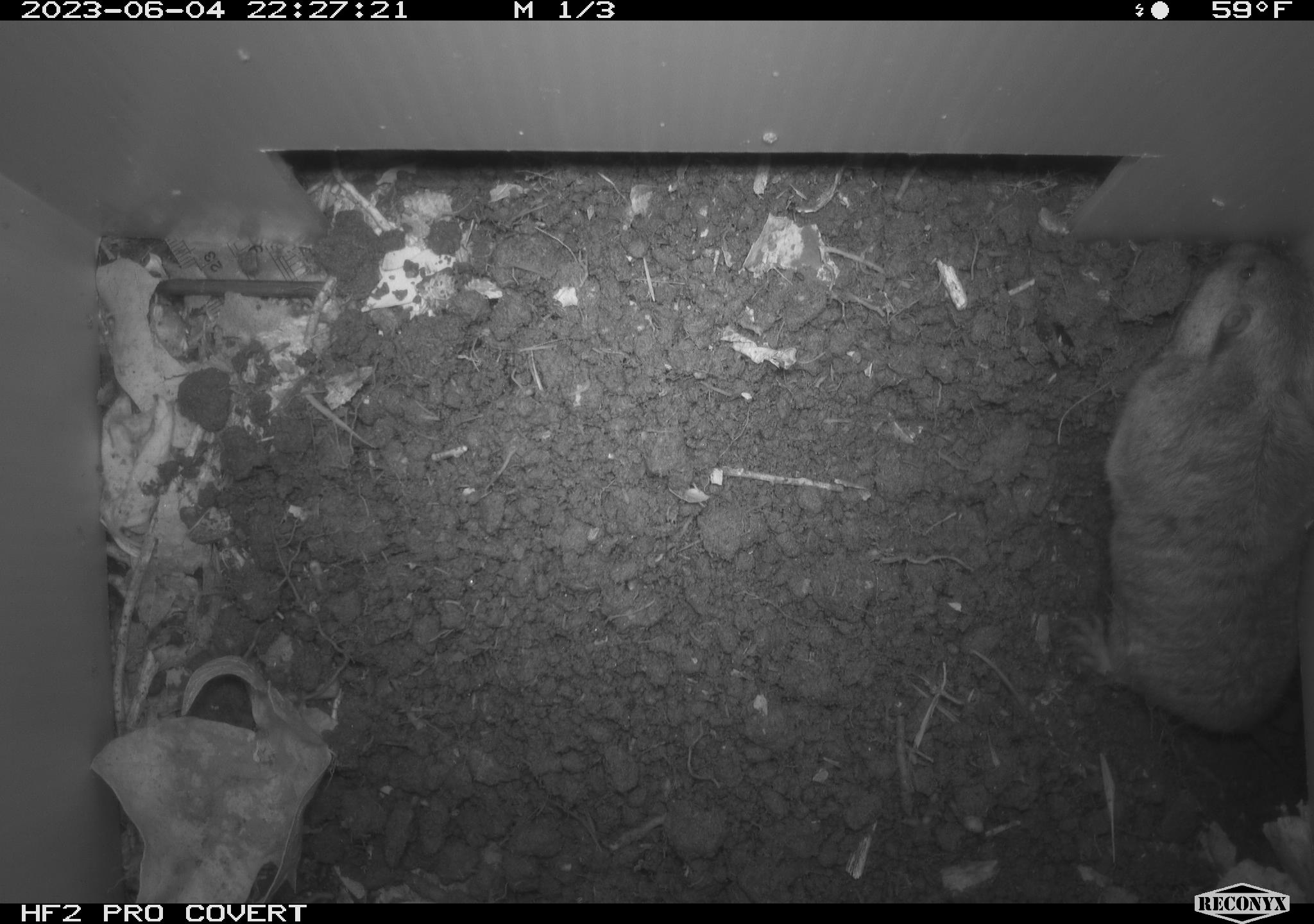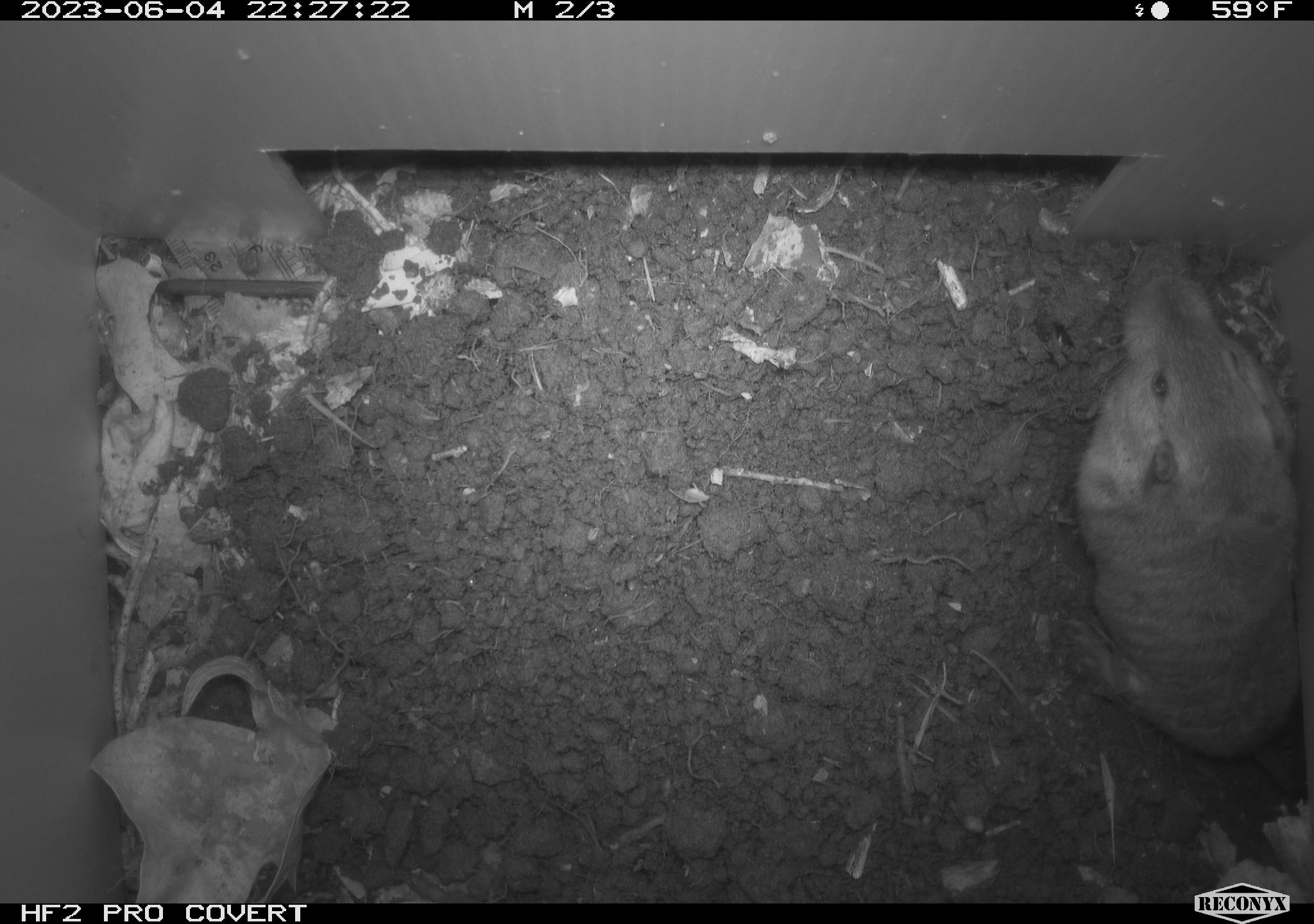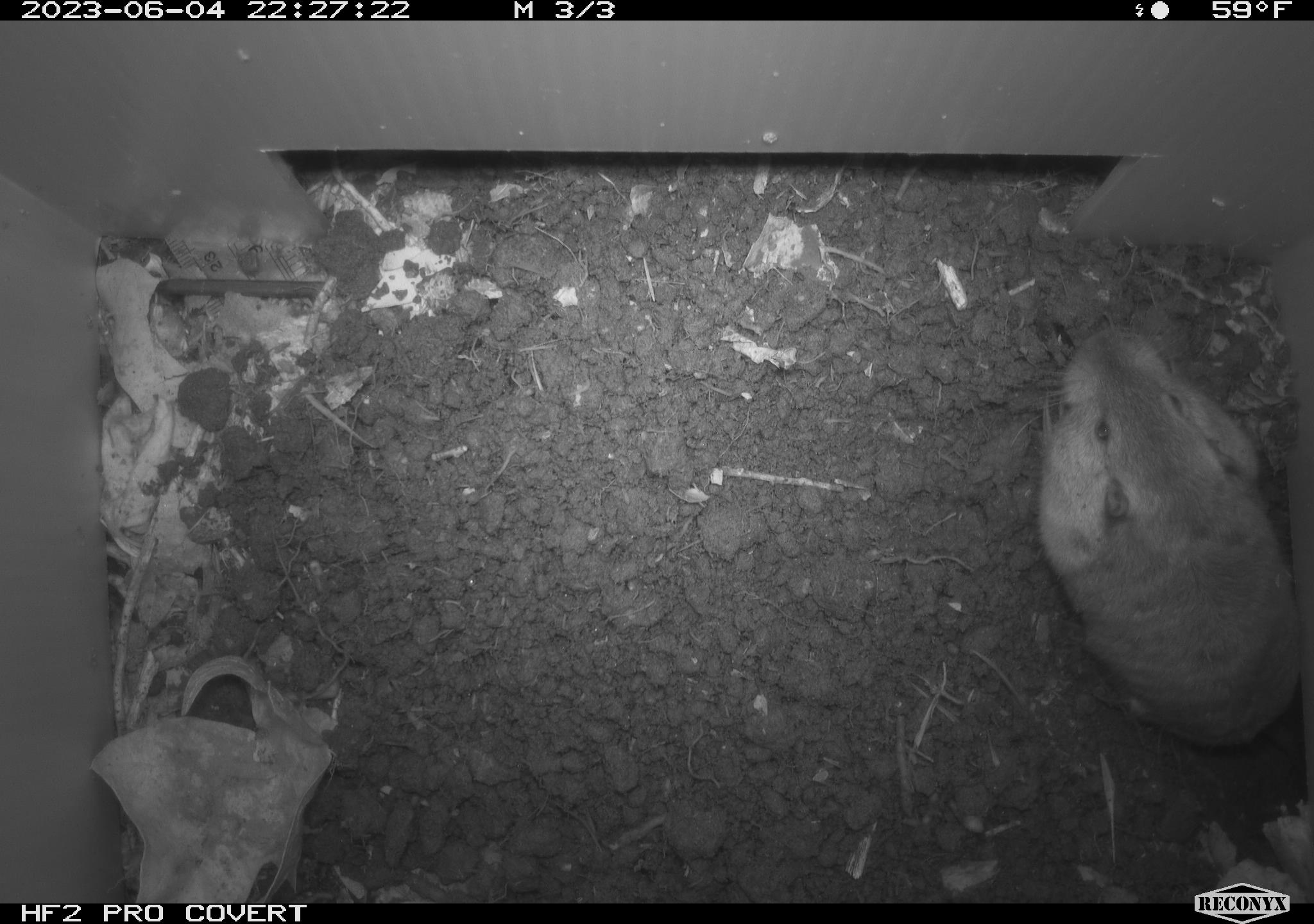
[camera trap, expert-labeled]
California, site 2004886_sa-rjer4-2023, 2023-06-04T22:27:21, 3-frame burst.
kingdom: Animalia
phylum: Chordata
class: Mammalia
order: Rodentia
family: Geomyidae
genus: Megascapheus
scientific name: Megascapheus bottae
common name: botta's pocket gopher